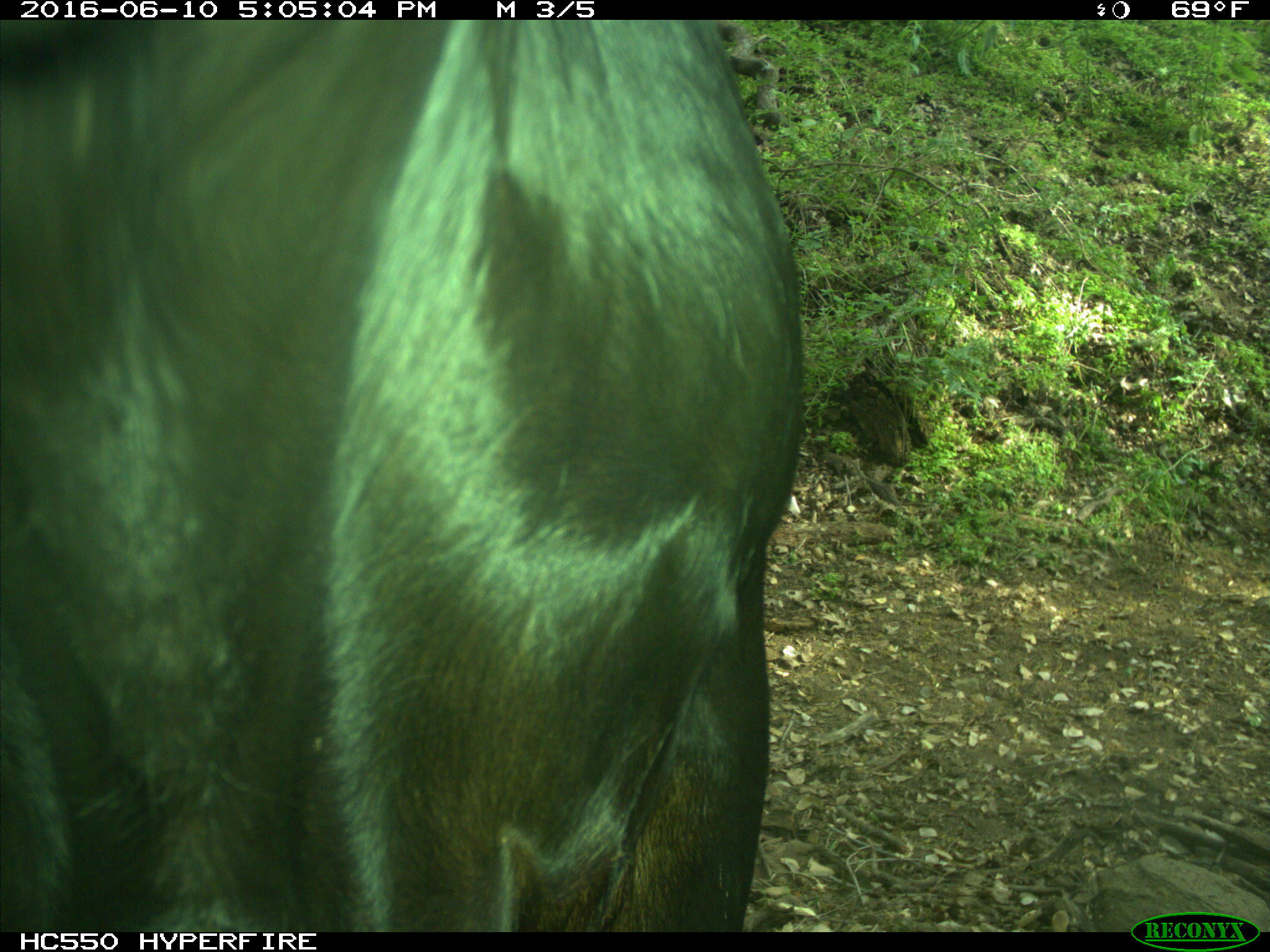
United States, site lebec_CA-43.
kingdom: Animalia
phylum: Chordata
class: Mammalia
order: Artiodactyla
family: Bovidae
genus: Bos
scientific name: Bos taurus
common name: domestic cow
Bos taurus (domestic cow).